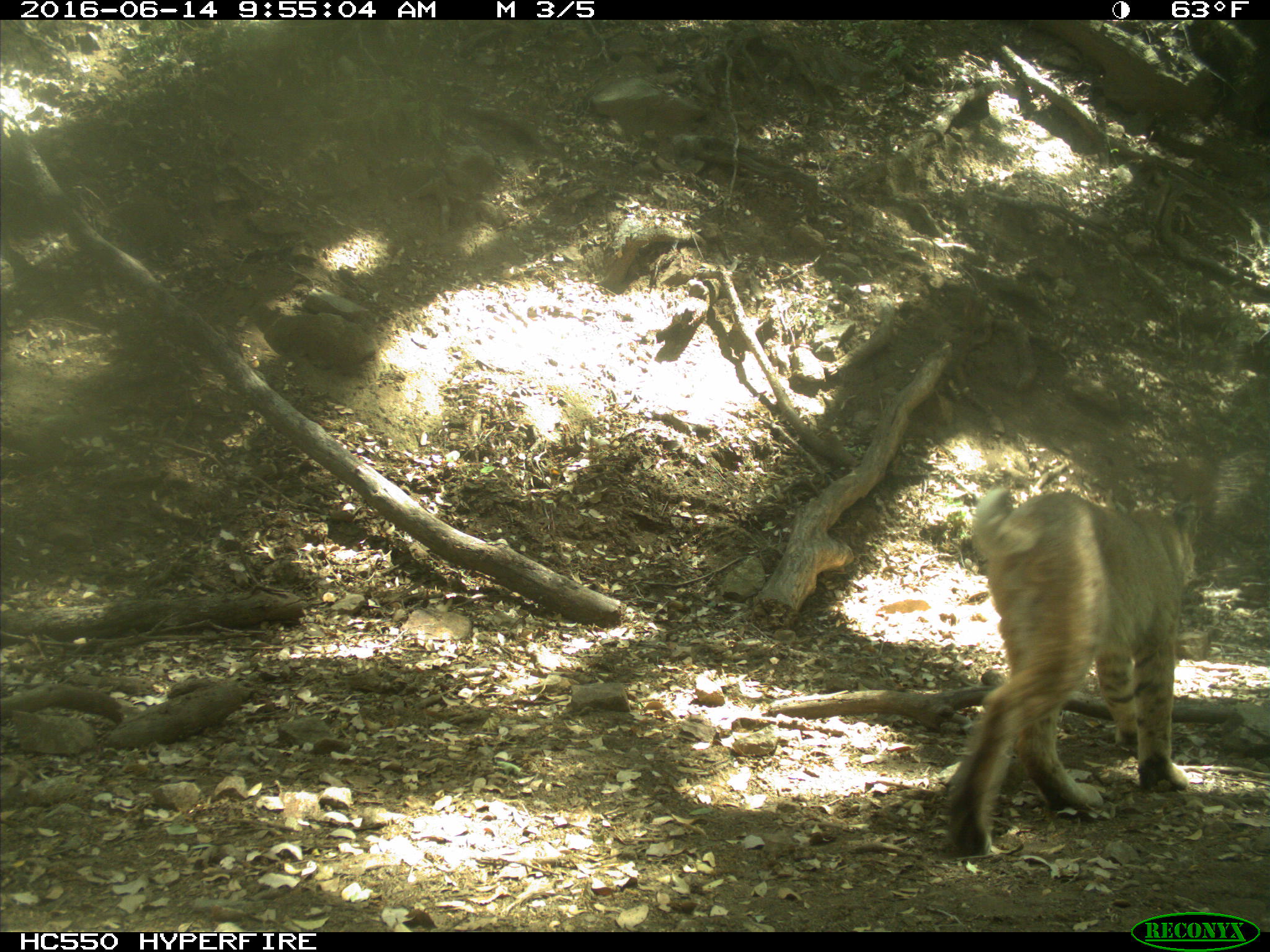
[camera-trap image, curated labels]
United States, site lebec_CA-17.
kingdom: Animalia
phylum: Chordata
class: Mammalia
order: Carnivora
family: Felidae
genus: Lynx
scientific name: Lynx rufus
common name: bobcat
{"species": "Lynx rufus (bobcat)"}